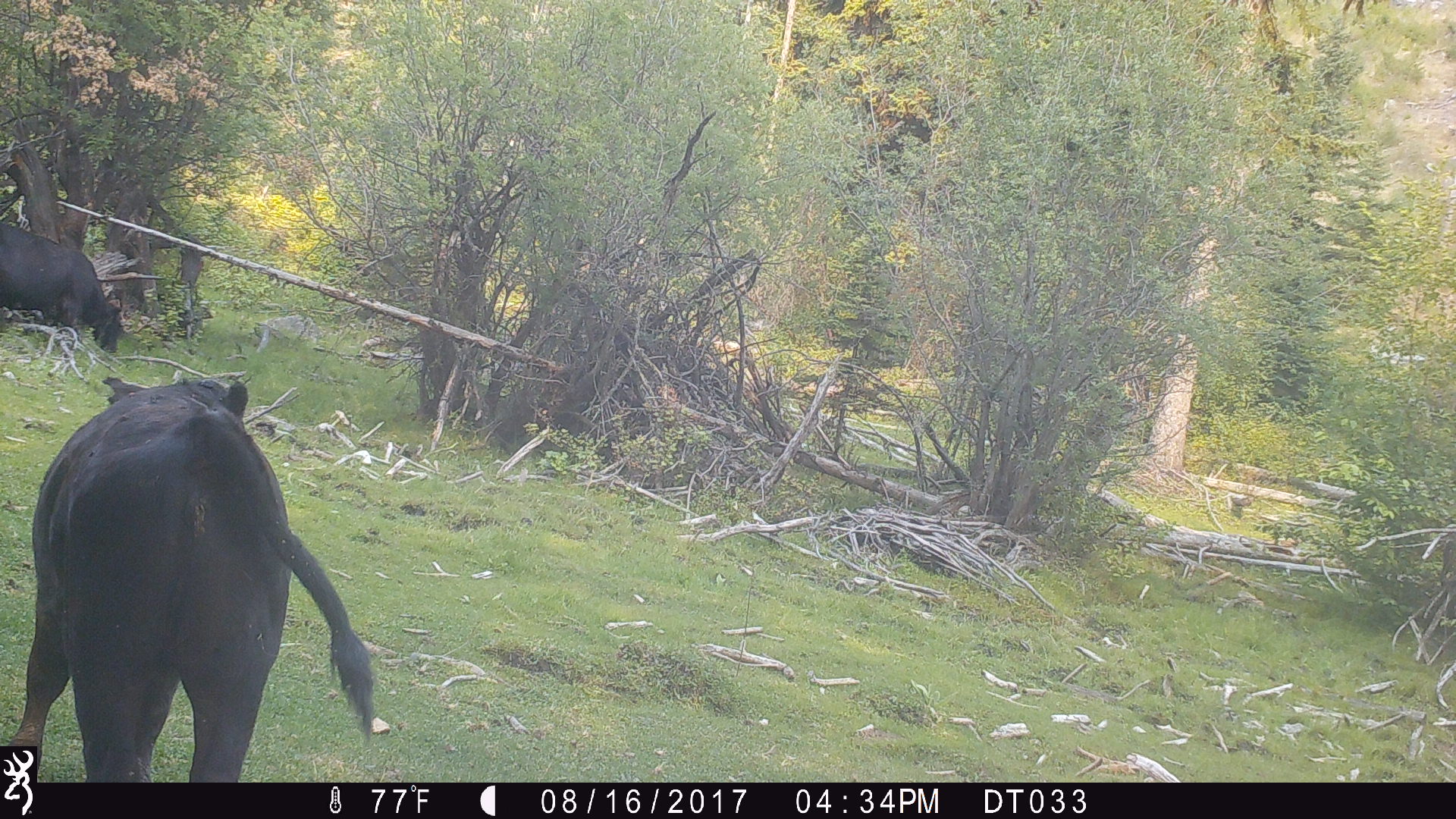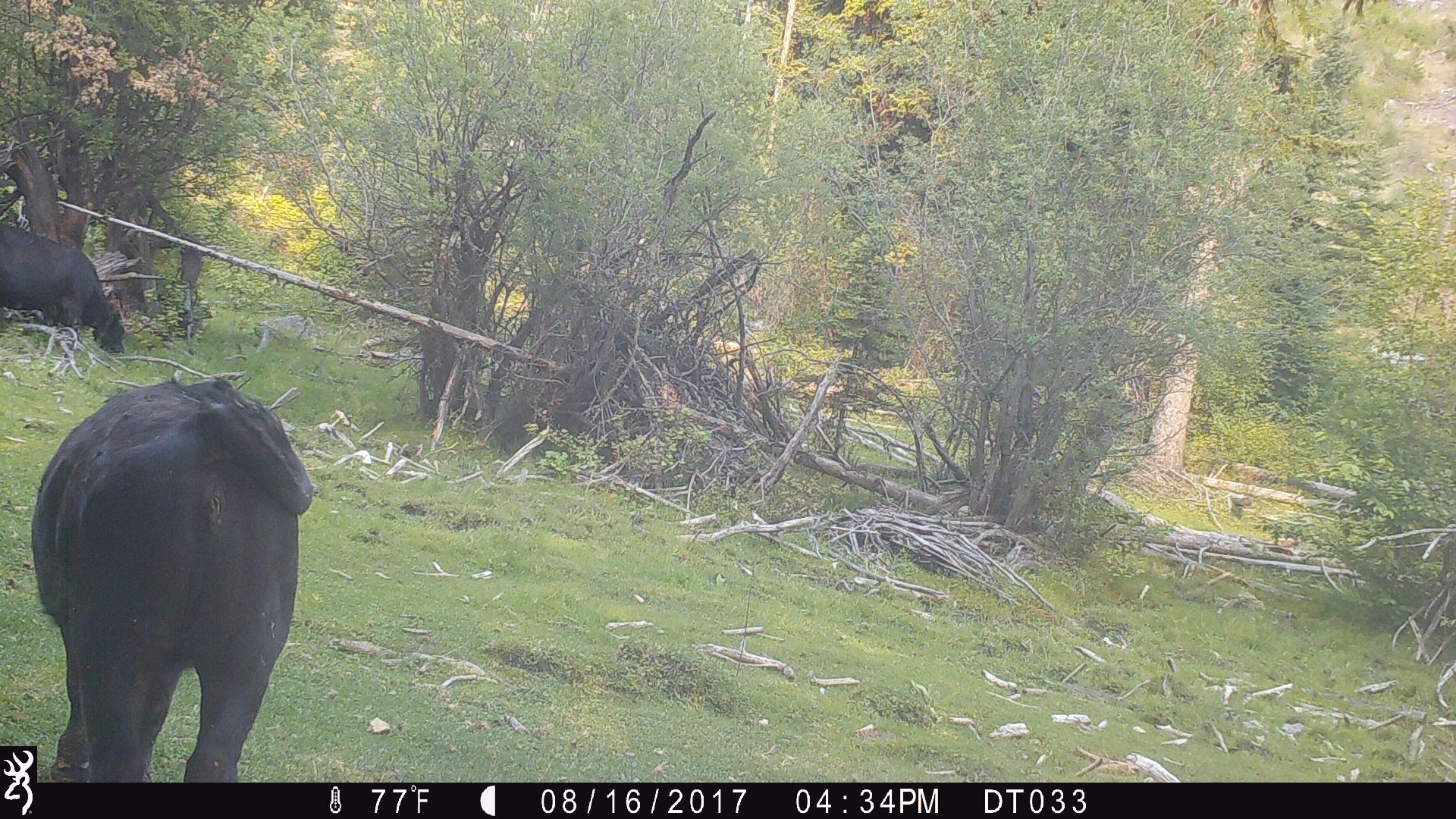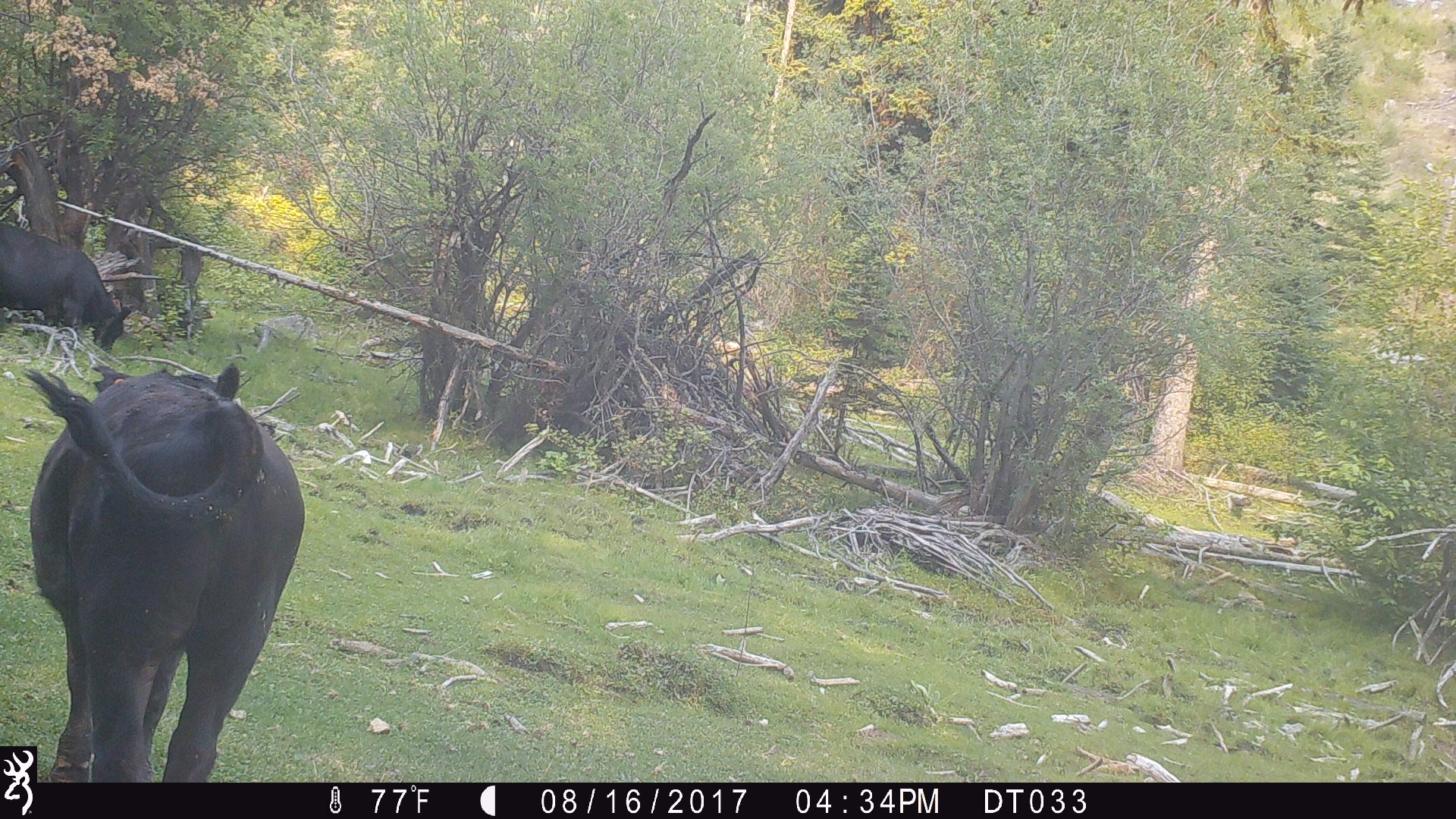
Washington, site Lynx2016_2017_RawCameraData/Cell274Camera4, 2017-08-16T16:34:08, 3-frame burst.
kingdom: Animalia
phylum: Chordata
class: Mammalia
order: Artiodactyla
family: Bovidae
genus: Bos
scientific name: Bos taurus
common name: domestic cattle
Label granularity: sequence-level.